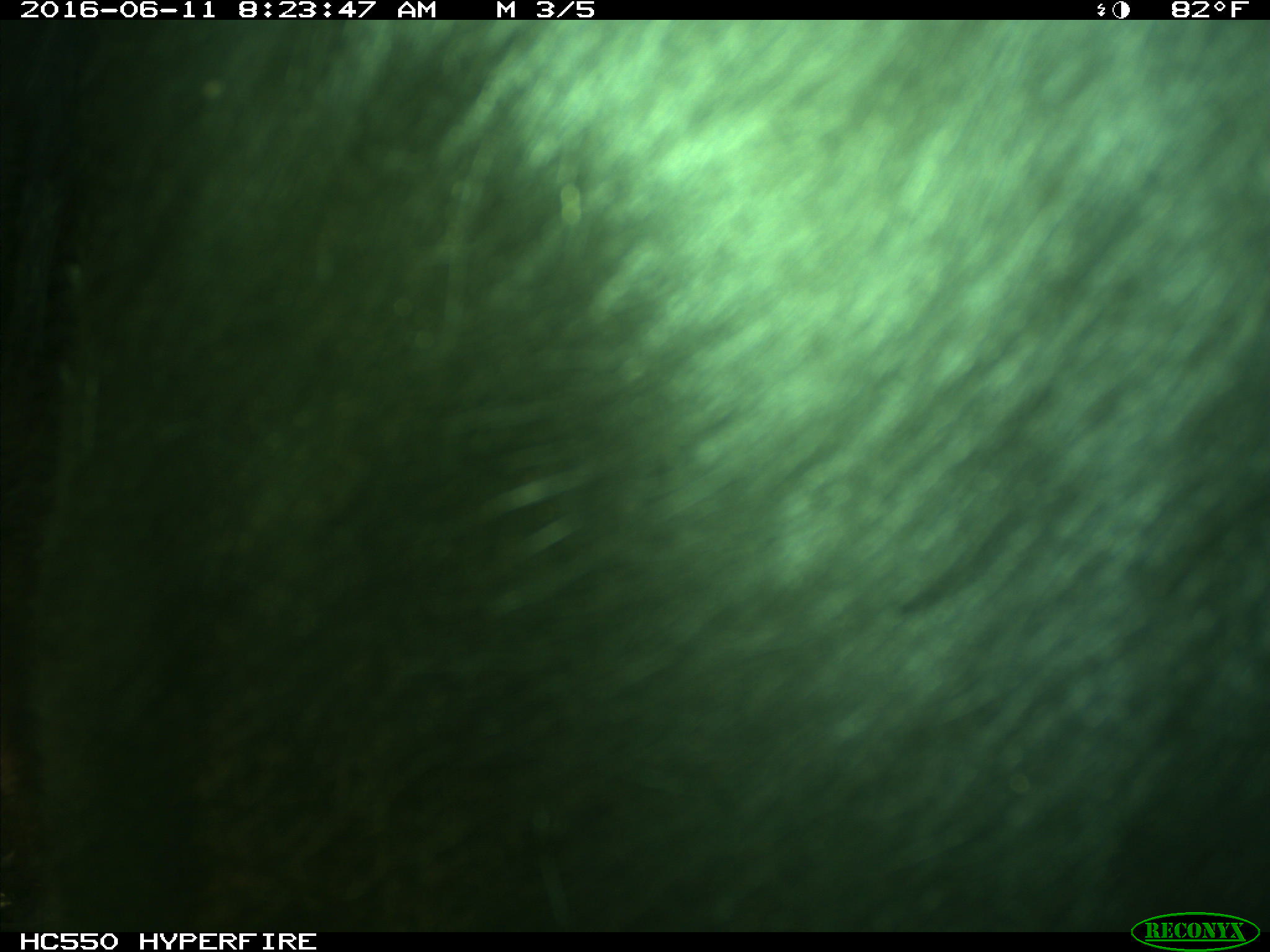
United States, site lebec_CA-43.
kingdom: Animalia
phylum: Chordata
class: Mammalia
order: Artiodactyla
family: Bovidae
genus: Bos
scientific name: Bos taurus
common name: domestic cow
Bos taurus (domestic cow).